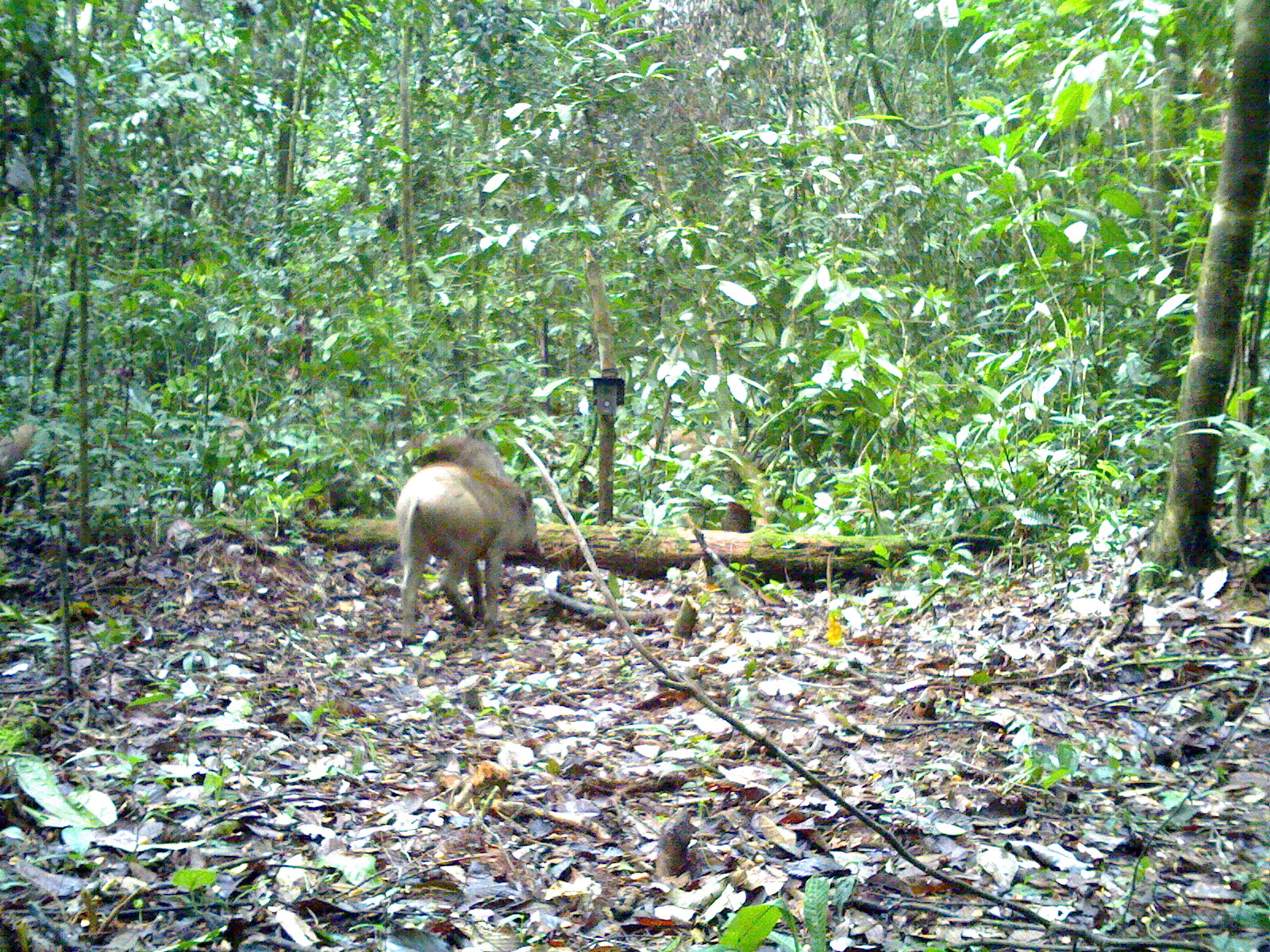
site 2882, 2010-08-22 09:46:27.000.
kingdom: Animalia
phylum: Chordata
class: Mammalia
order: Artiodactyla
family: Suidae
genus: Sus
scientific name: Sus scrofa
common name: wild boar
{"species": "Sus scrofa (wild boar)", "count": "2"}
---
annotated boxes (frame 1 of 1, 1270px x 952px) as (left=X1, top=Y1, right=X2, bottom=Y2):
sus scrofa: (left=395, top=460, right=537, bottom=629); (left=328, top=417, right=510, bottom=522); (left=0, top=422, right=99, bottom=518)